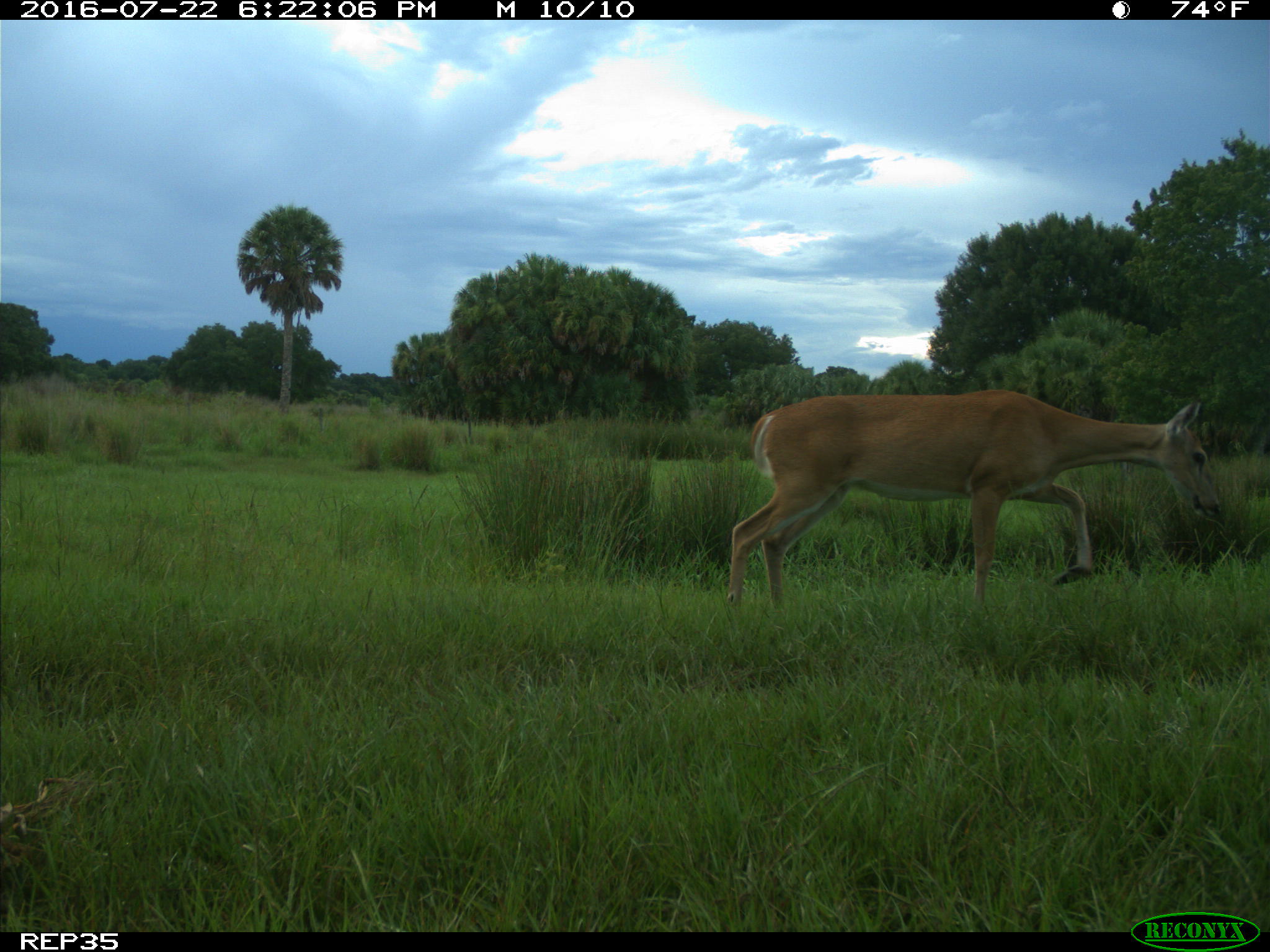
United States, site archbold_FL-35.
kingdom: Animalia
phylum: Chordata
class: Mammalia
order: Artiodactyla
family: Cervidae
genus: Odocoileus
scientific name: Odocoileus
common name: deer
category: unidentified deer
Unidentified deer (deer) (Odocoileus).